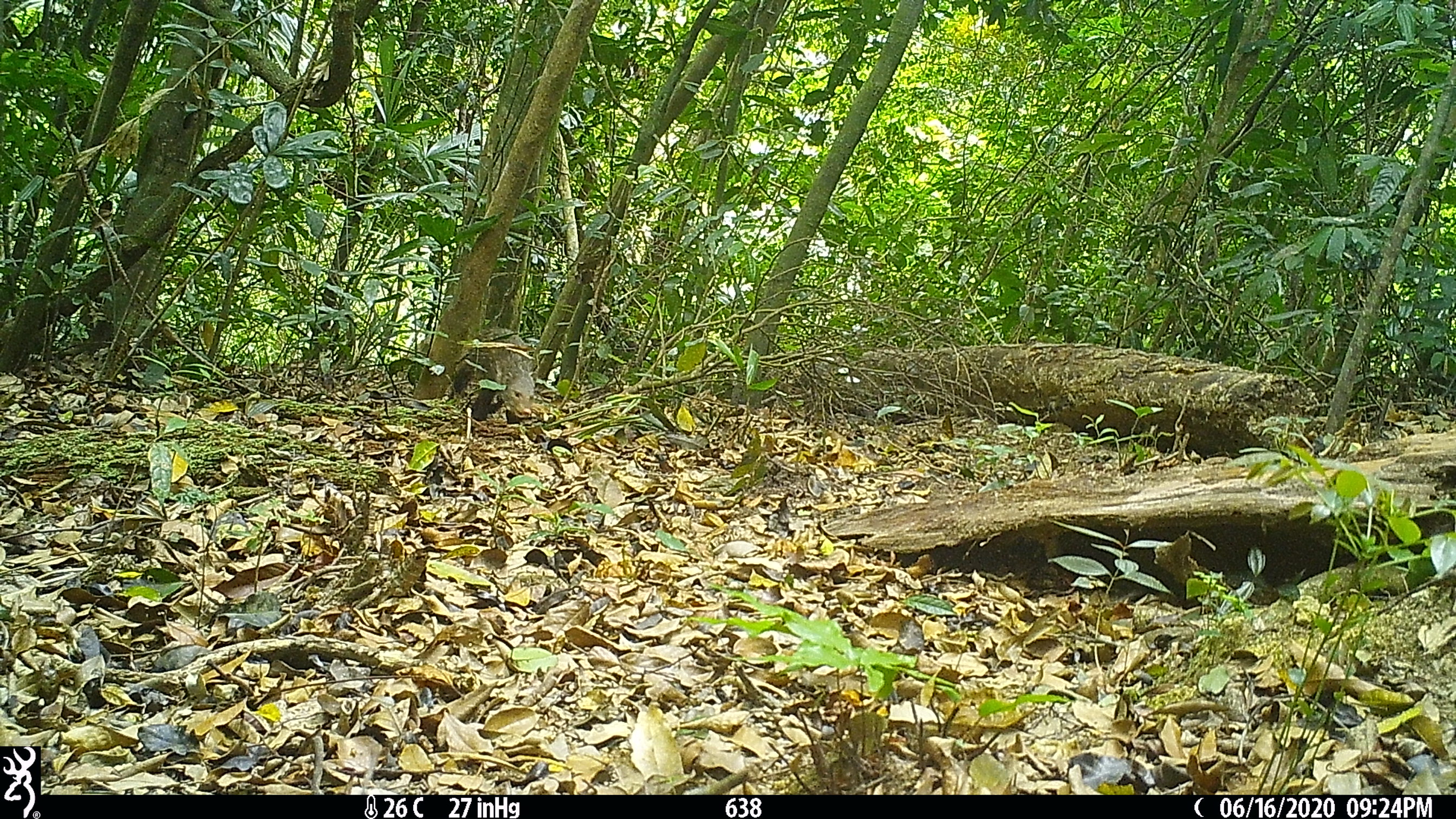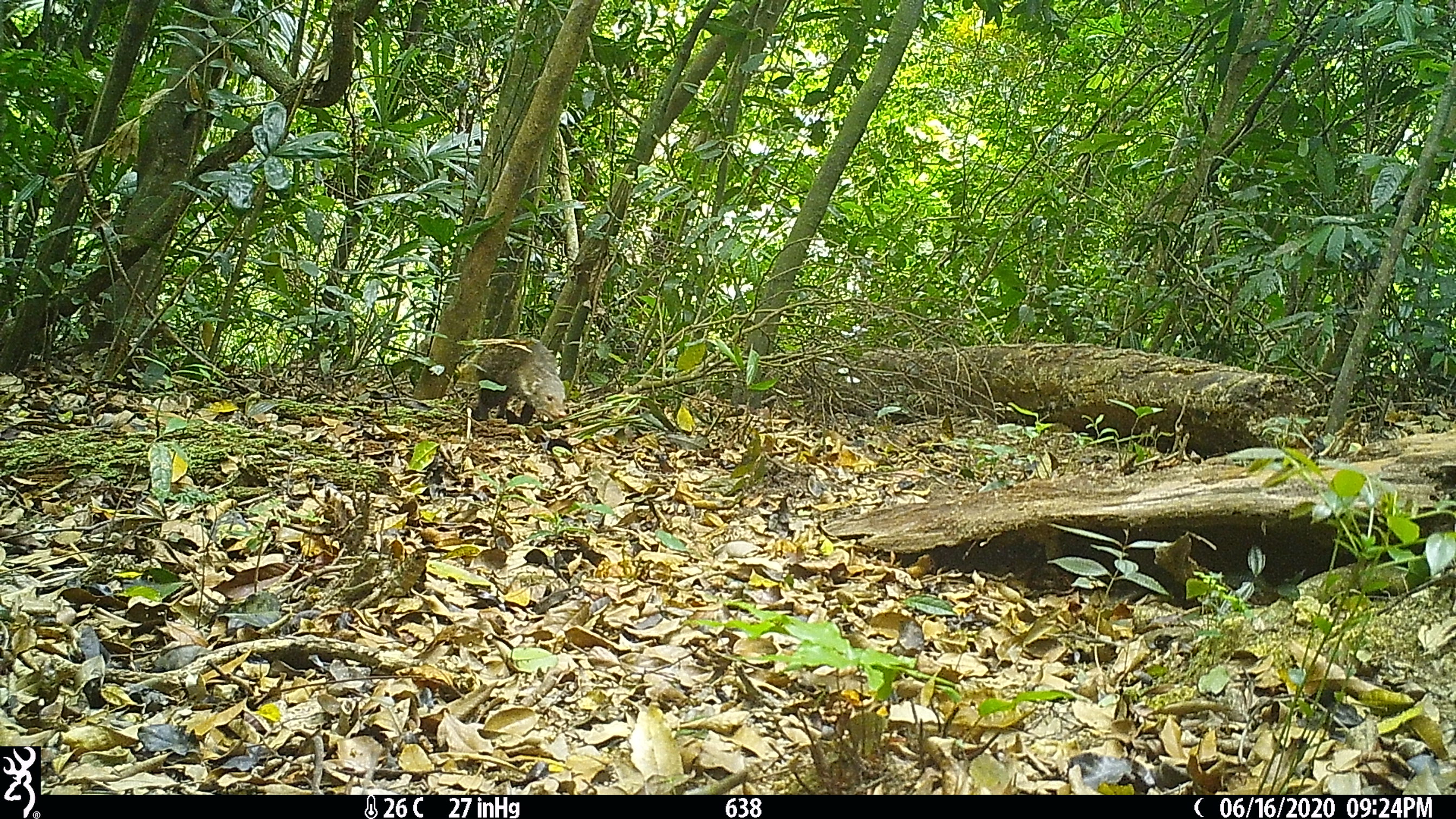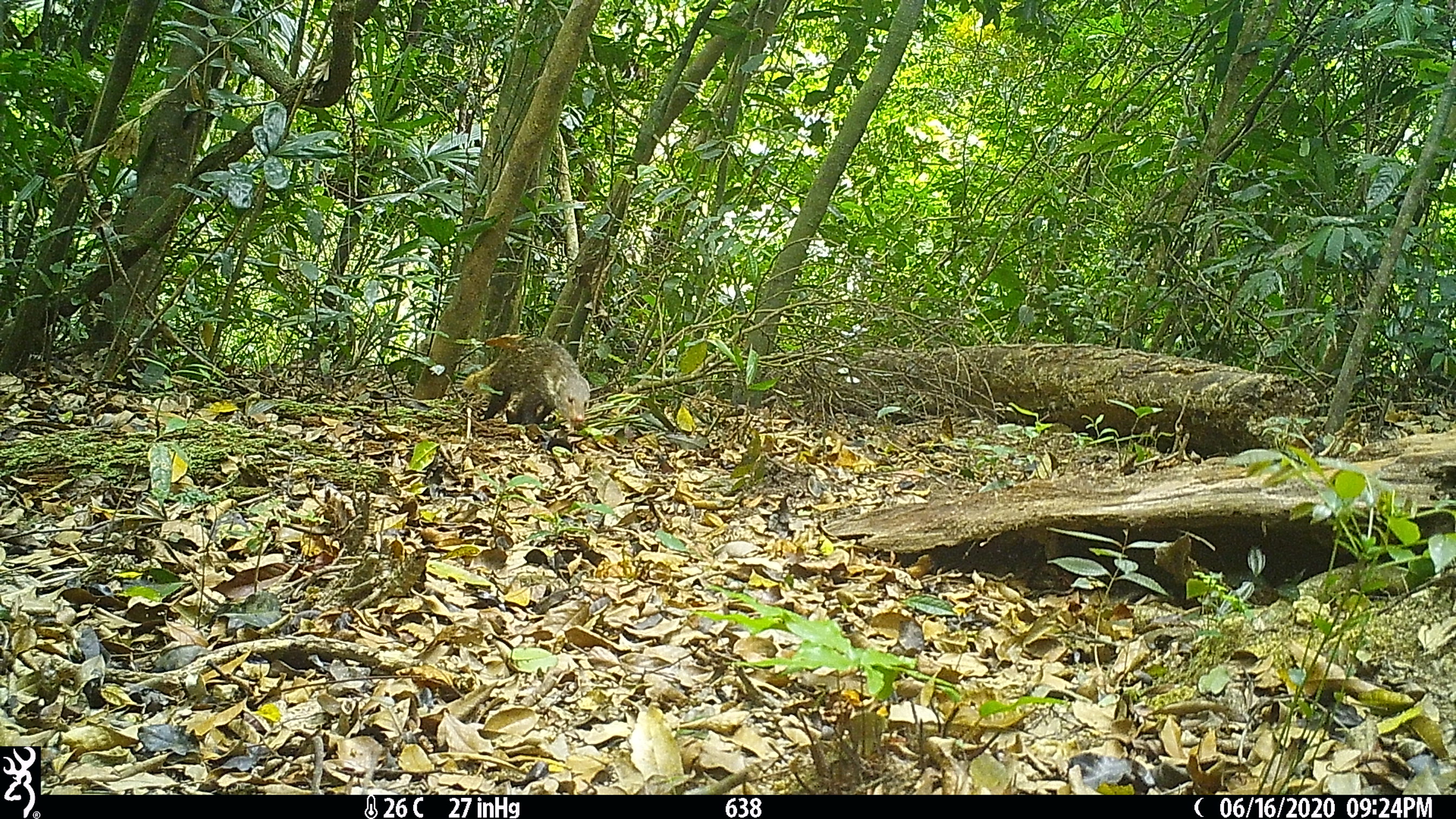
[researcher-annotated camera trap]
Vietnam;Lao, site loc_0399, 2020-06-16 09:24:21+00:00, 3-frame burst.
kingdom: Animalia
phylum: Chordata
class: Mammalia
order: Carnivora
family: Herpestidae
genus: Urva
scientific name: Urva urva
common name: crab-eating mongoose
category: crab eating mongoose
Crab eating mongoose (crab-eating mongoose) (Urva urva). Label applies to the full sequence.